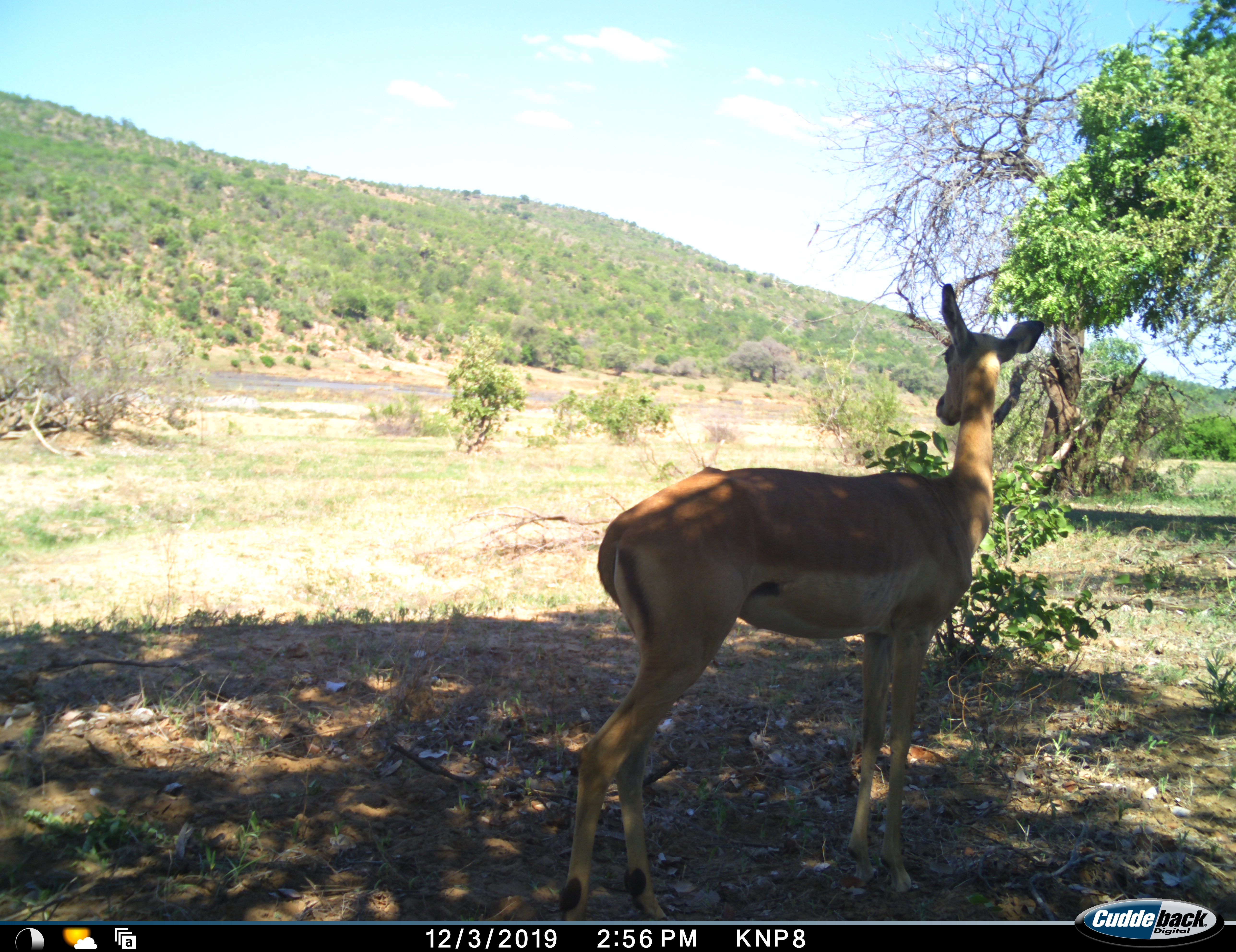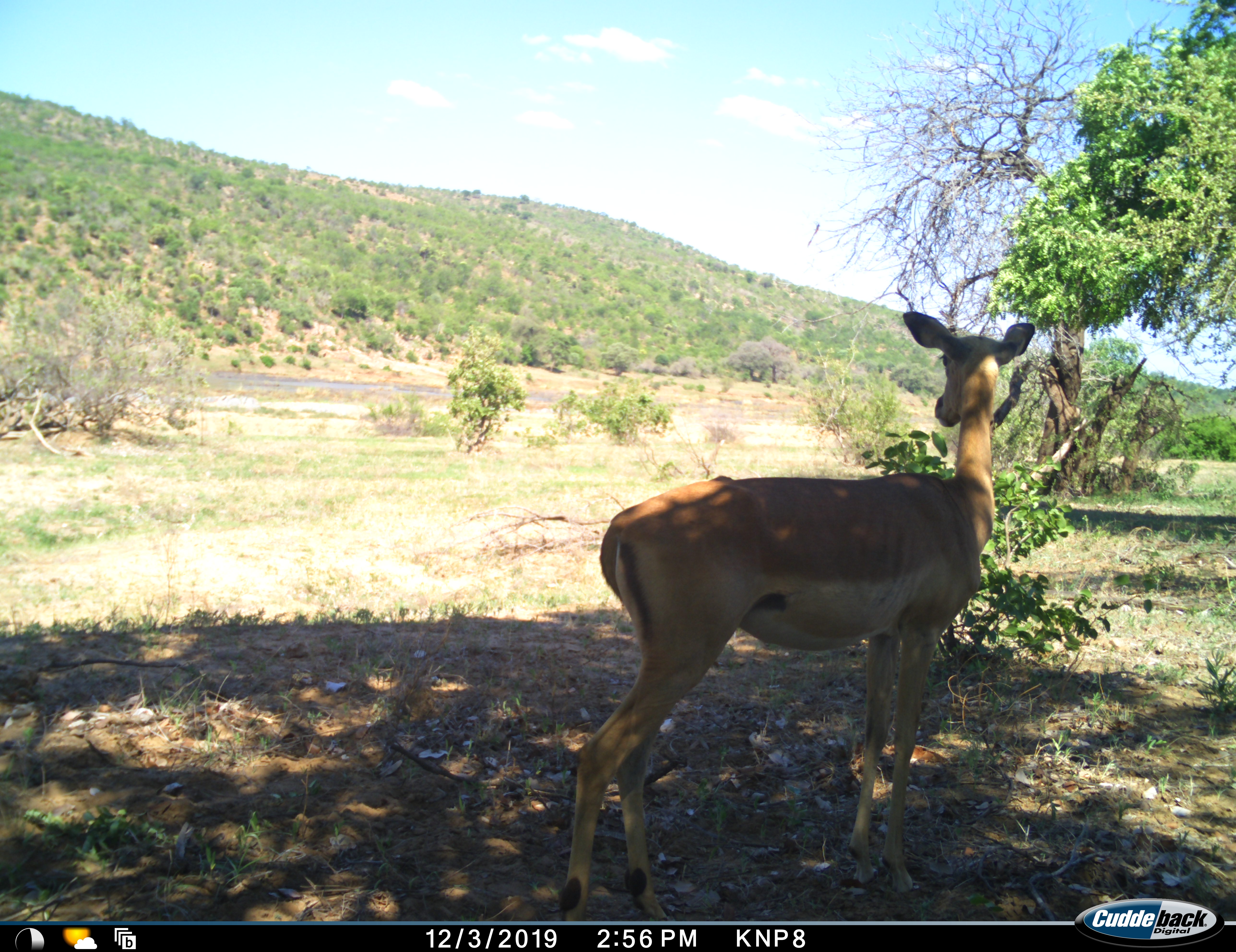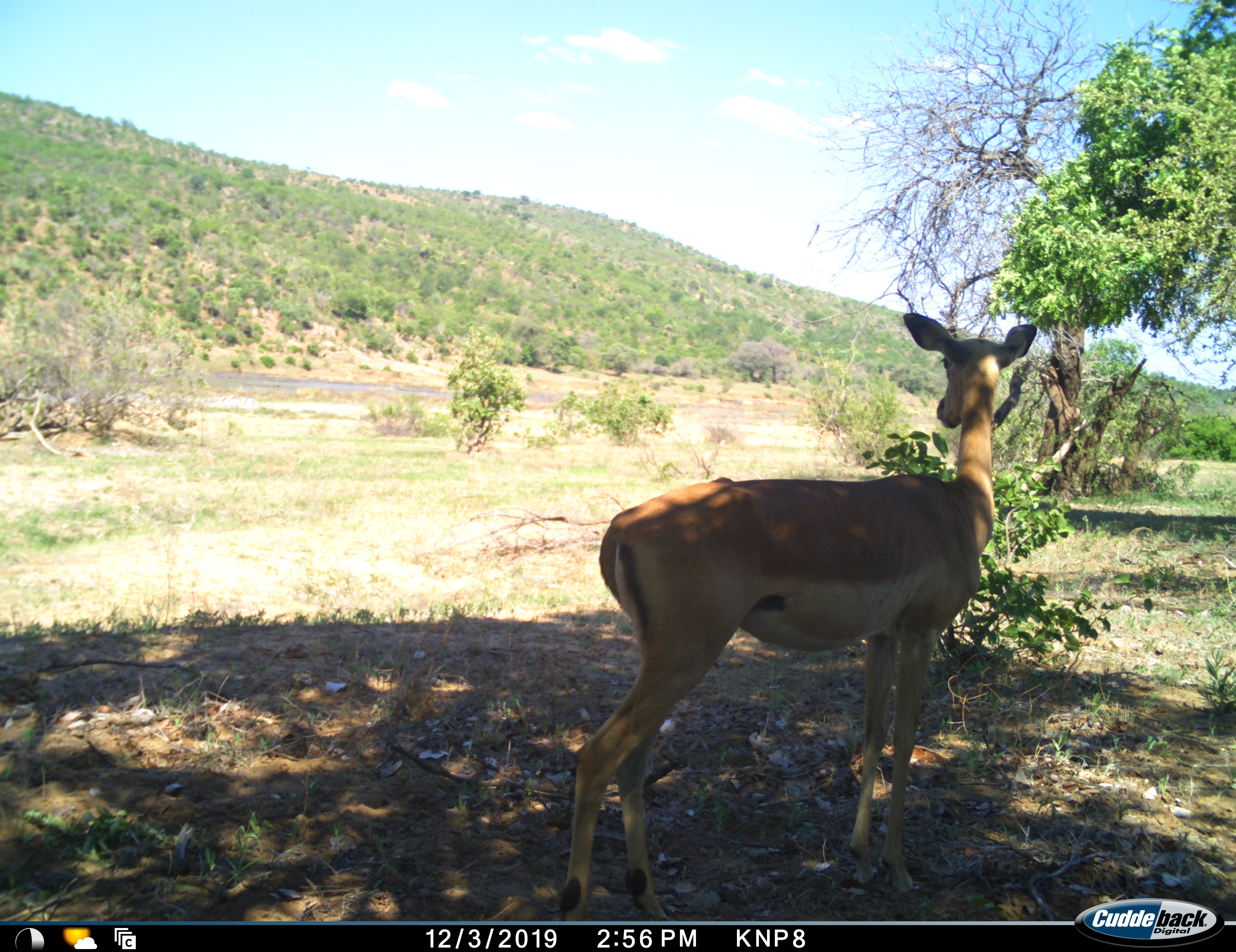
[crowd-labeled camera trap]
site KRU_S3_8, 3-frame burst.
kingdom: Animalia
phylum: Chordata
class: Mammalia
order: Artiodactyla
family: Bovidae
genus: Aepyceros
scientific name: Aepyceros melampus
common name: impala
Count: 1.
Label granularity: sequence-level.